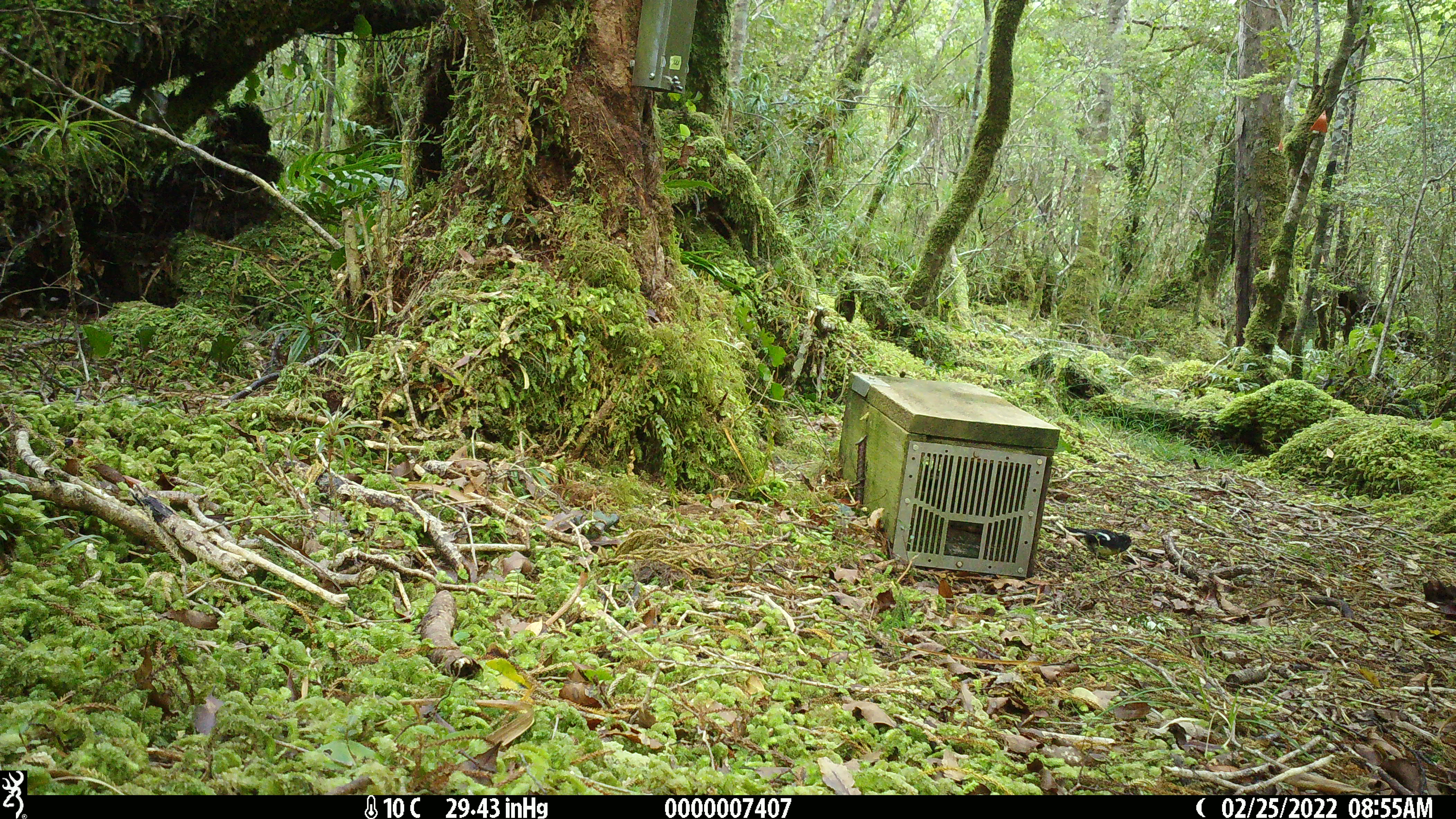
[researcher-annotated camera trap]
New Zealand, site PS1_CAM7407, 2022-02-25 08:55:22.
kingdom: Animalia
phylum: Chordata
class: Aves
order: Passeriformes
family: Petroicidae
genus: Petroica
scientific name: Petroica macrocephala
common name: tomtit